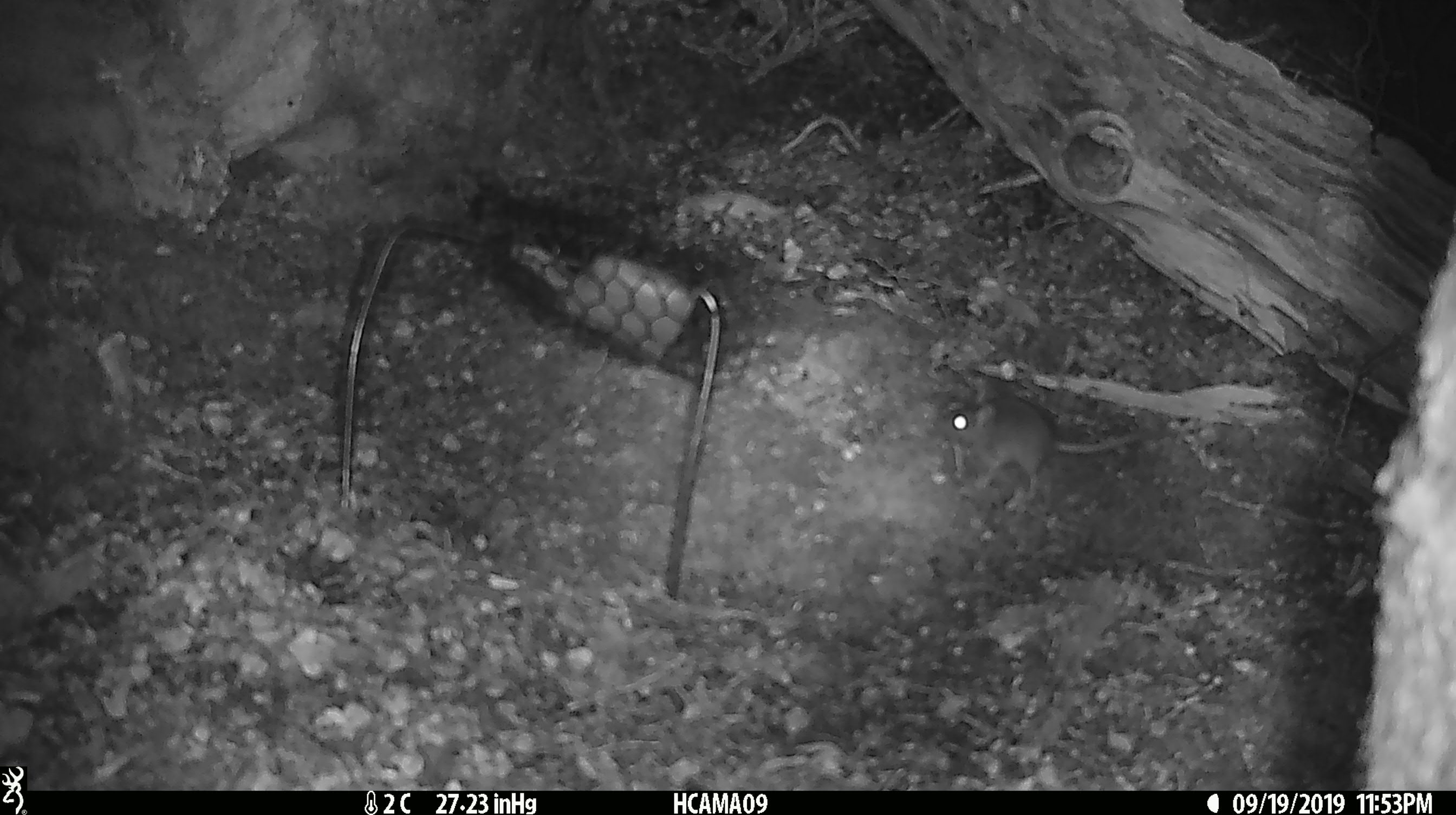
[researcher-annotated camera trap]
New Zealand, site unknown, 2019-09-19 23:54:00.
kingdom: Animalia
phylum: Chordata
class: Mammalia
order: Rodentia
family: Muridae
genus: Mus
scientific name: Mus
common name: mouse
Mouse (Mus).